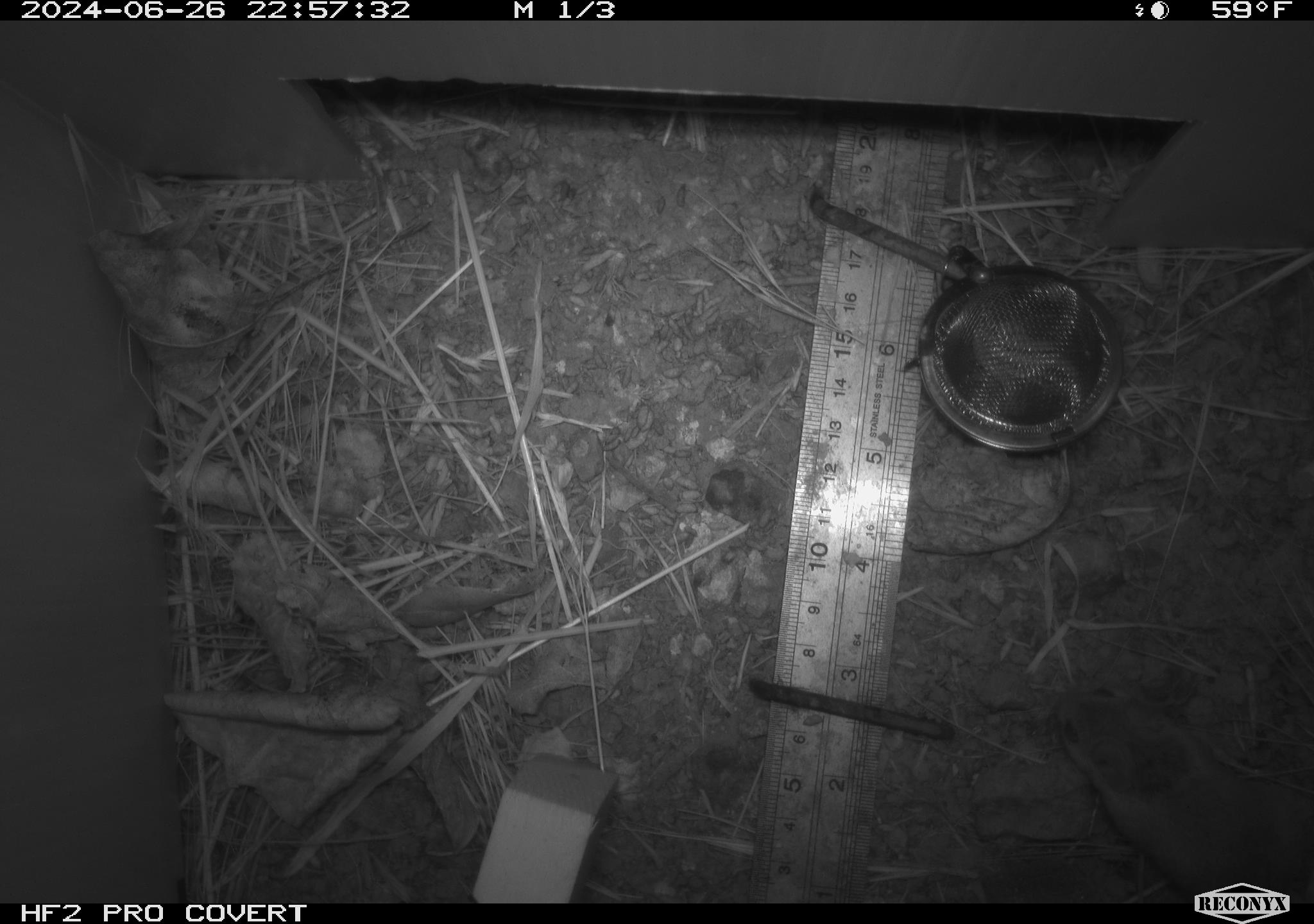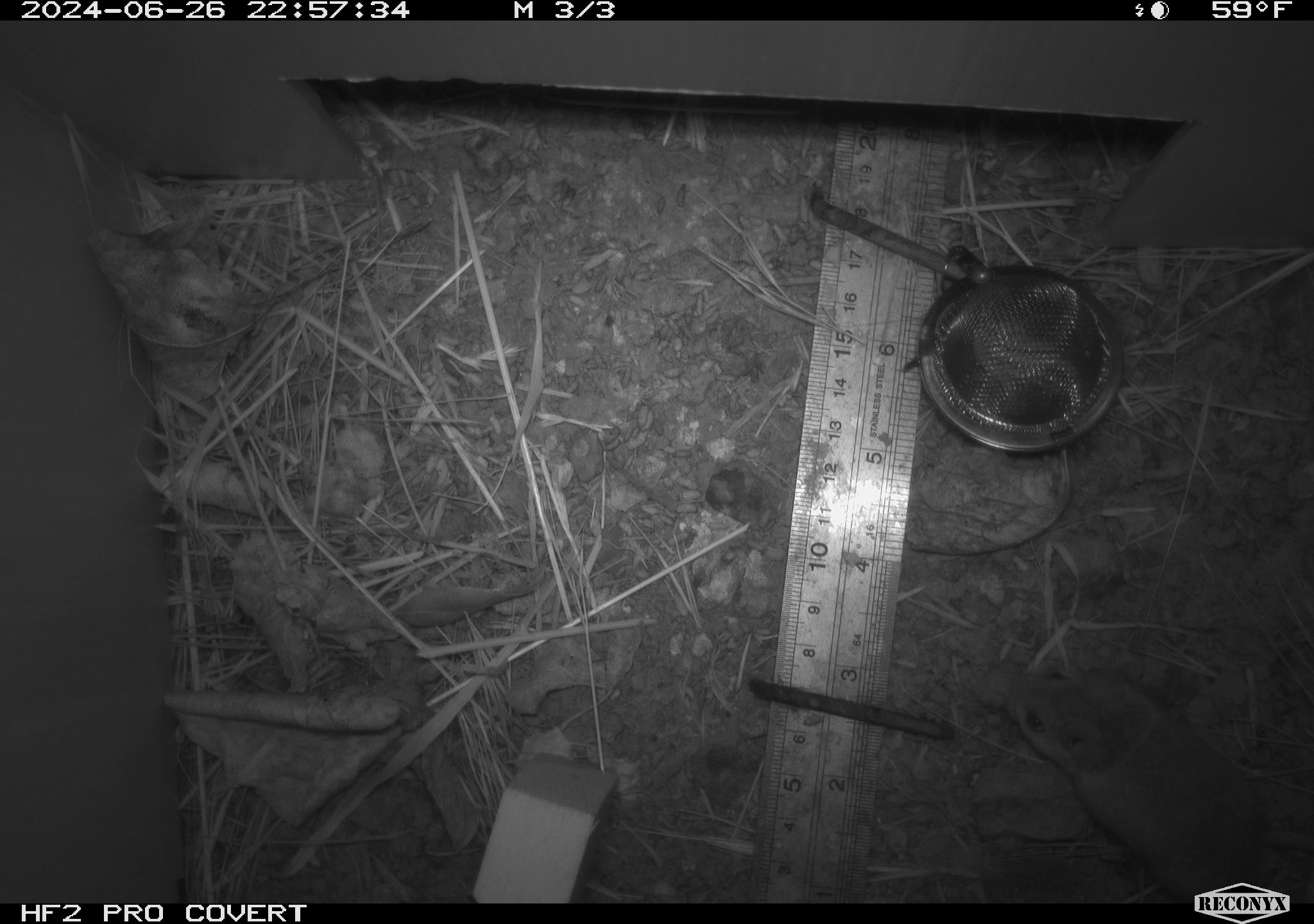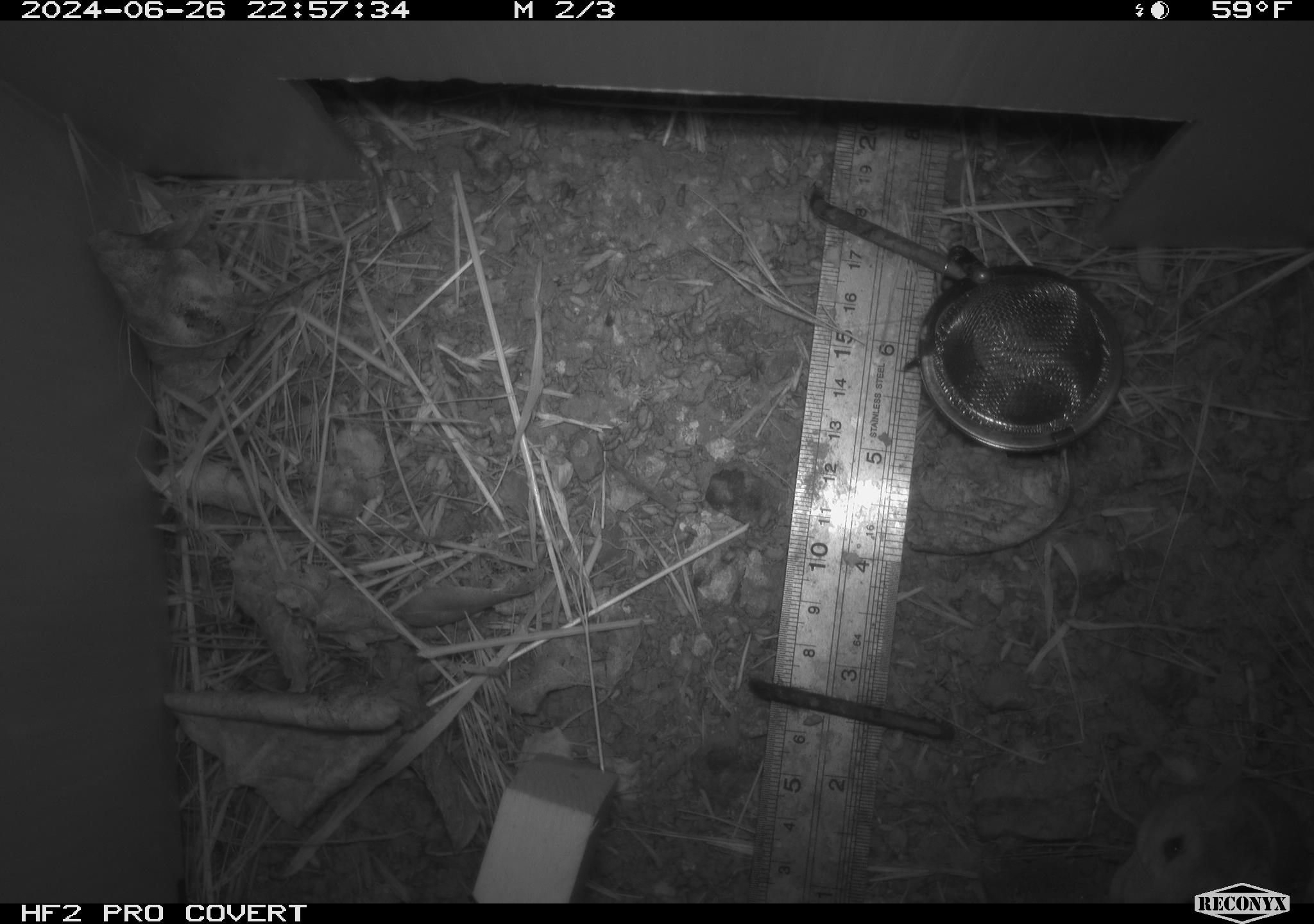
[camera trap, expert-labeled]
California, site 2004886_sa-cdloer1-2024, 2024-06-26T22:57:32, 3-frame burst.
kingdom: Animalia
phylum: Chordata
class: Mammalia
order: Rodentia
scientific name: Rodentia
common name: mouse species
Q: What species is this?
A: Mouse species (Rodentia).